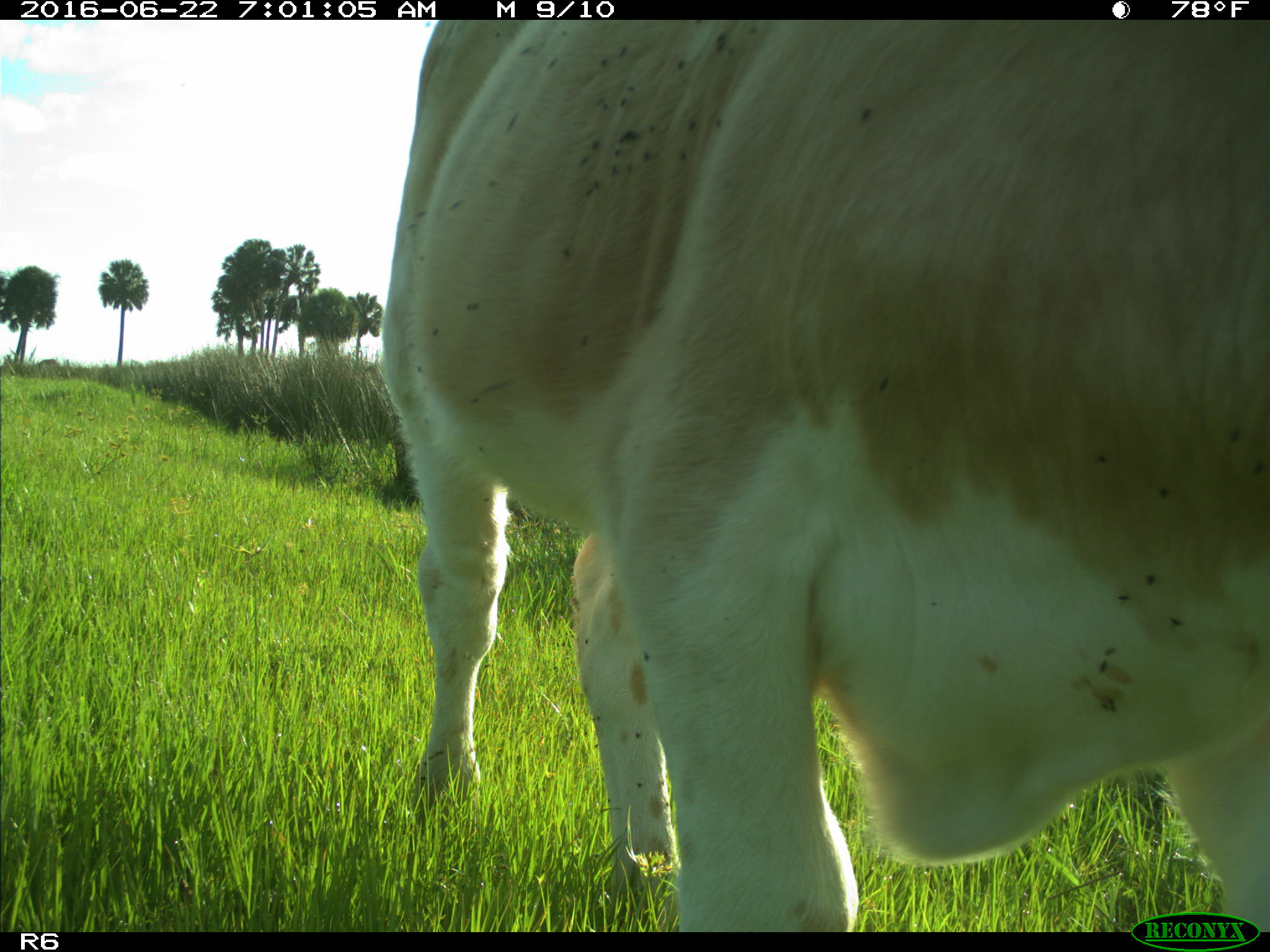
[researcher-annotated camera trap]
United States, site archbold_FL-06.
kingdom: Animalia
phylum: Chordata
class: Mammalia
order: Artiodactyla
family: Bovidae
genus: Bos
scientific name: Bos taurus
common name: domestic cow